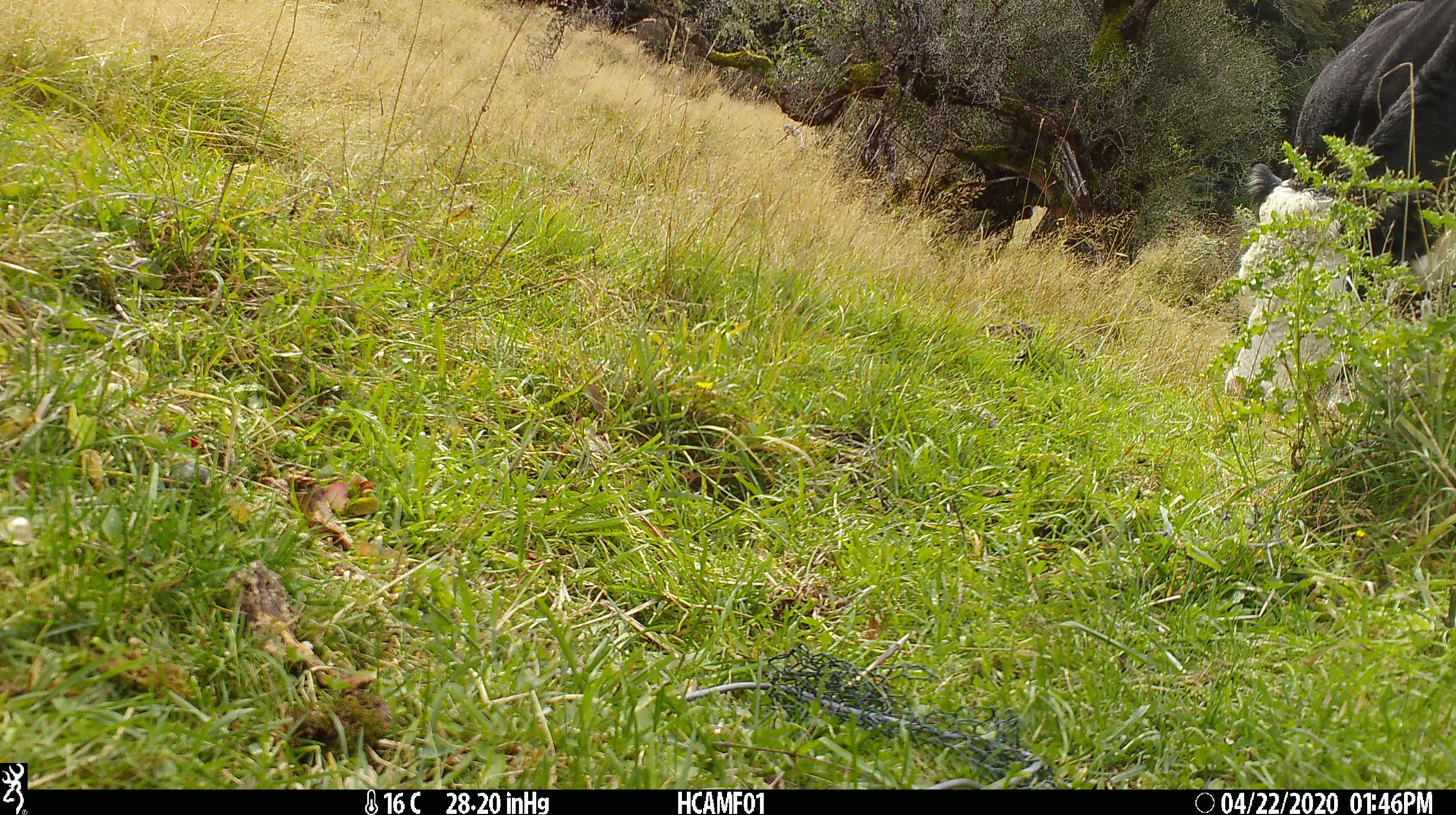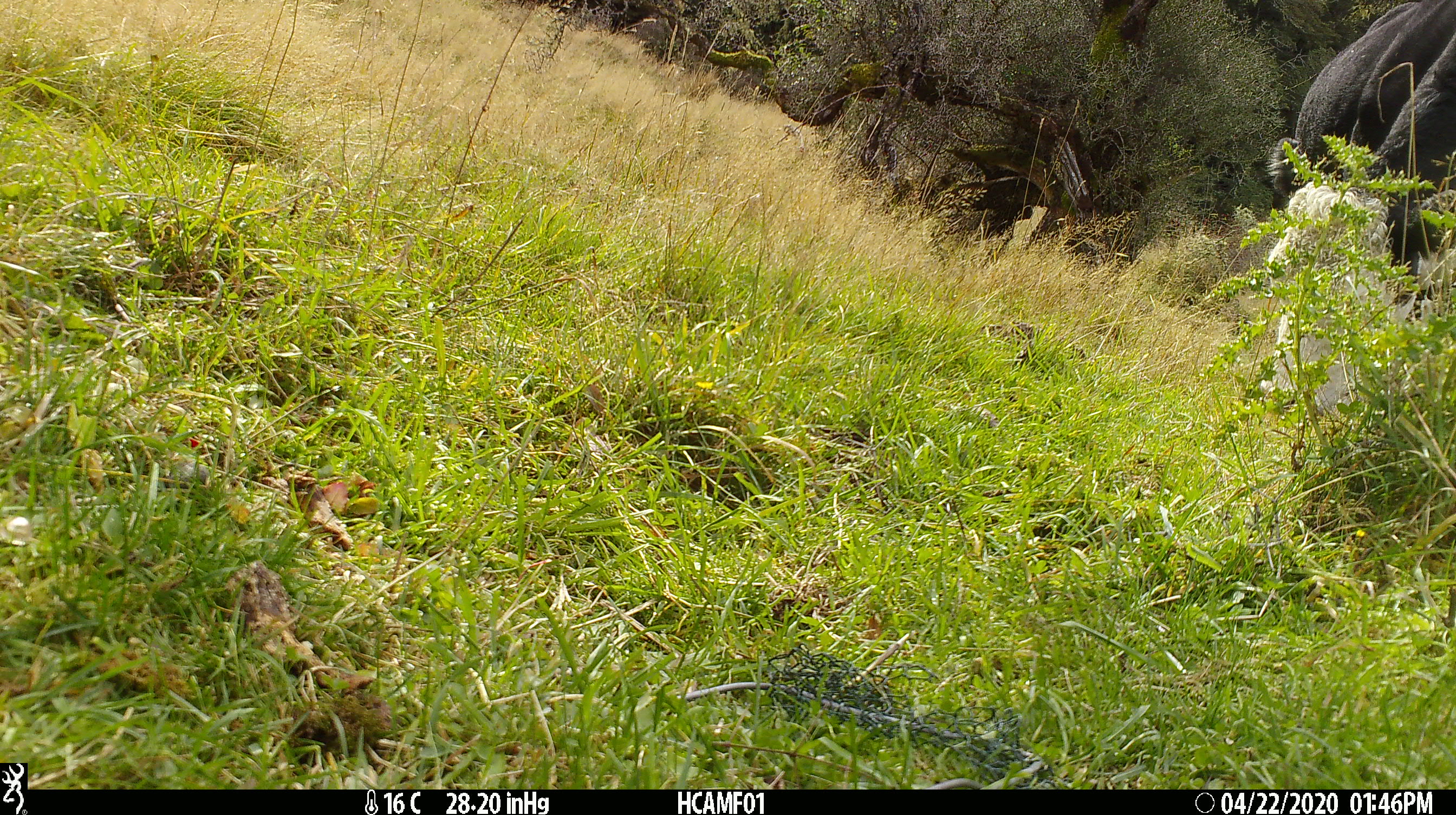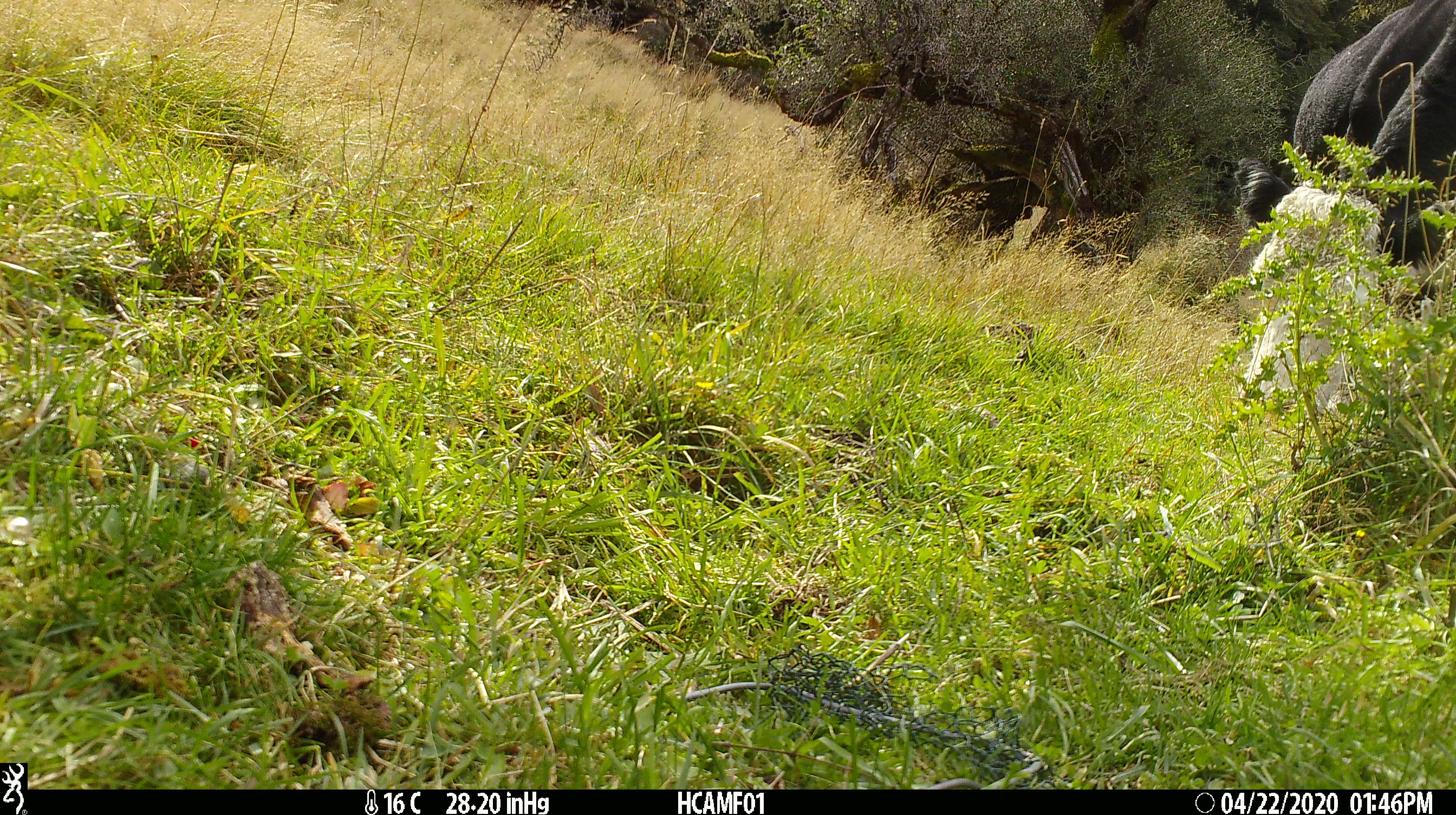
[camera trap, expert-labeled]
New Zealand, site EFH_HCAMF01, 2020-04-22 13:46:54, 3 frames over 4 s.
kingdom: Animalia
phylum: Chordata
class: Mammalia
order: Artiodactyla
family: Bovidae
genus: Bos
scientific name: Bos taurus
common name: domestic cow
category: cow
Cow (domestic cow) (Bos taurus).